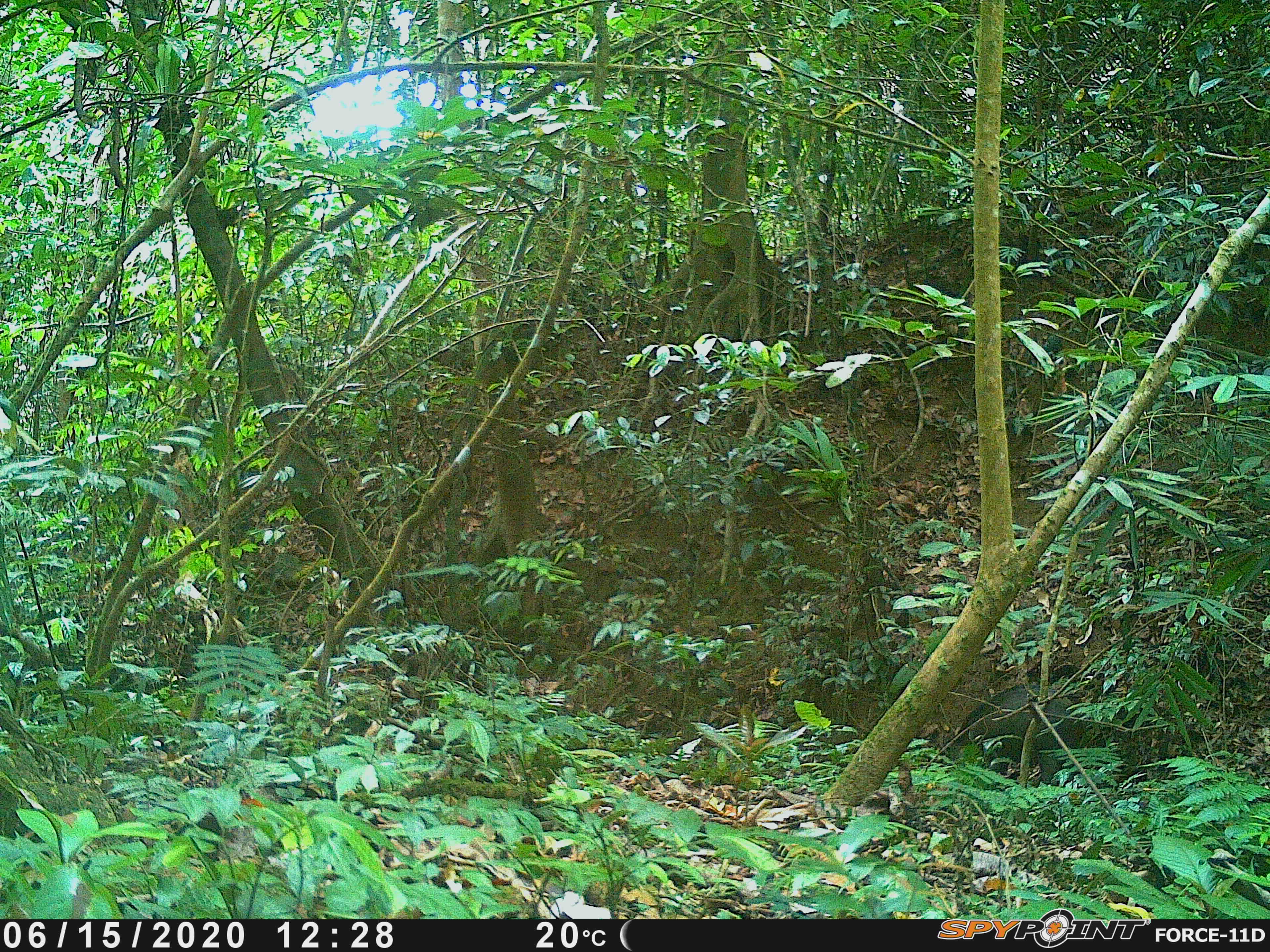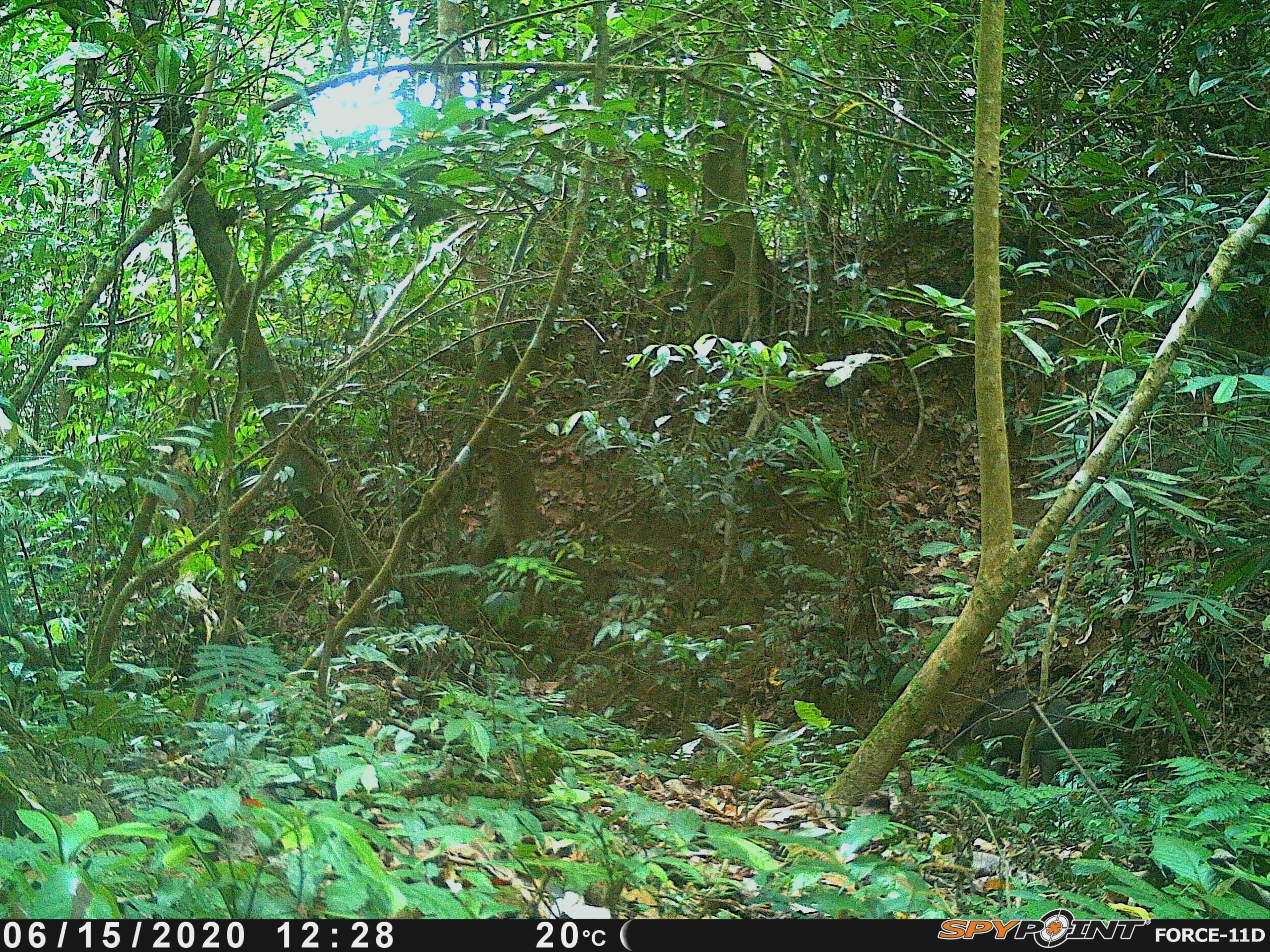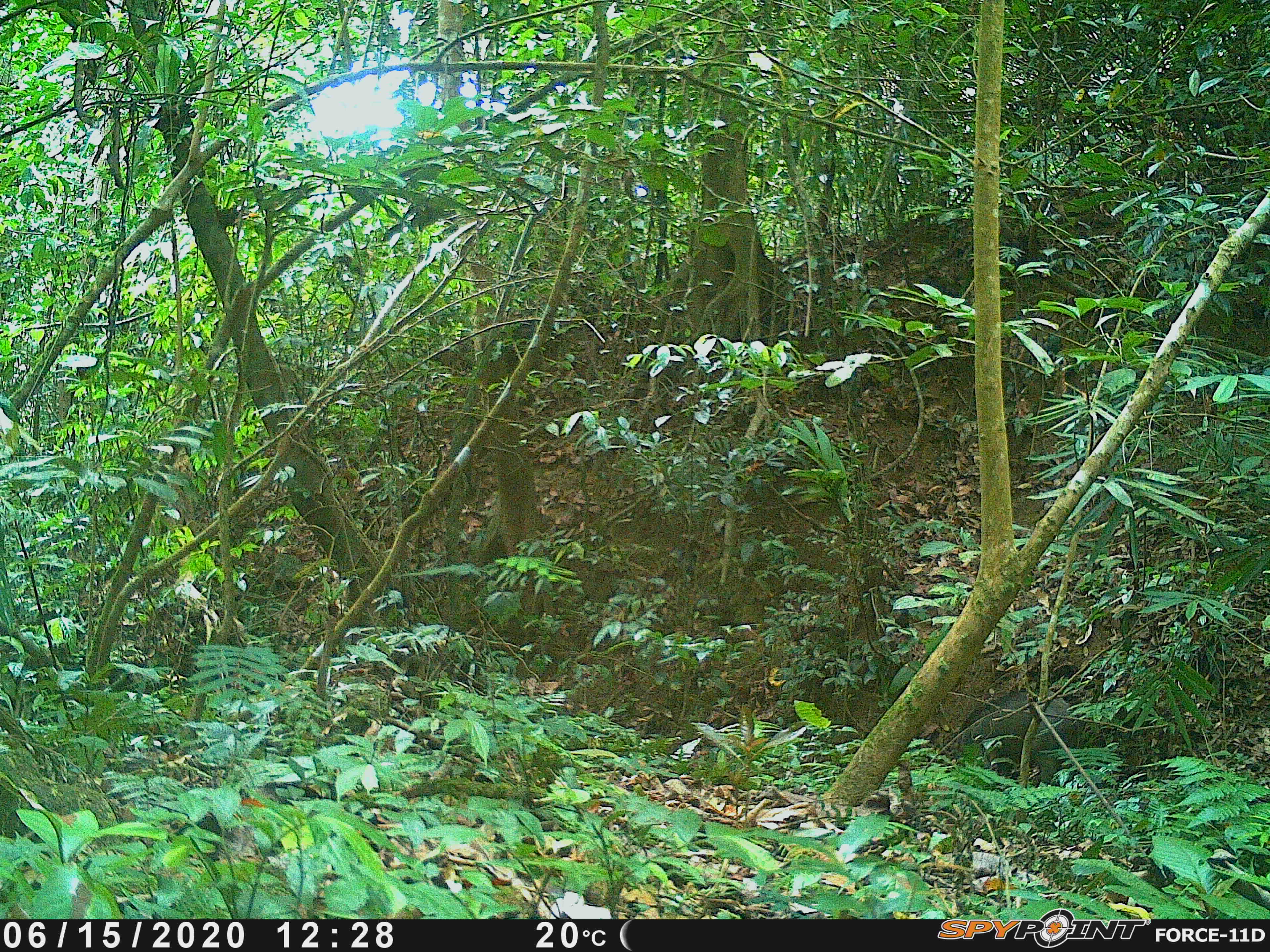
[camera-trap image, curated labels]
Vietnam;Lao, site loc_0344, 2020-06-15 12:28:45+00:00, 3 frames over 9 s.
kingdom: Animalia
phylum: Chordata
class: Mammalia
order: Artiodactyla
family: Suidae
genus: Sus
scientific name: Sus scrofa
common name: eurasian wild pig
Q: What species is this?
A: Eurasian wild pig (Sus scrofa).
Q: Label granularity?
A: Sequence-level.